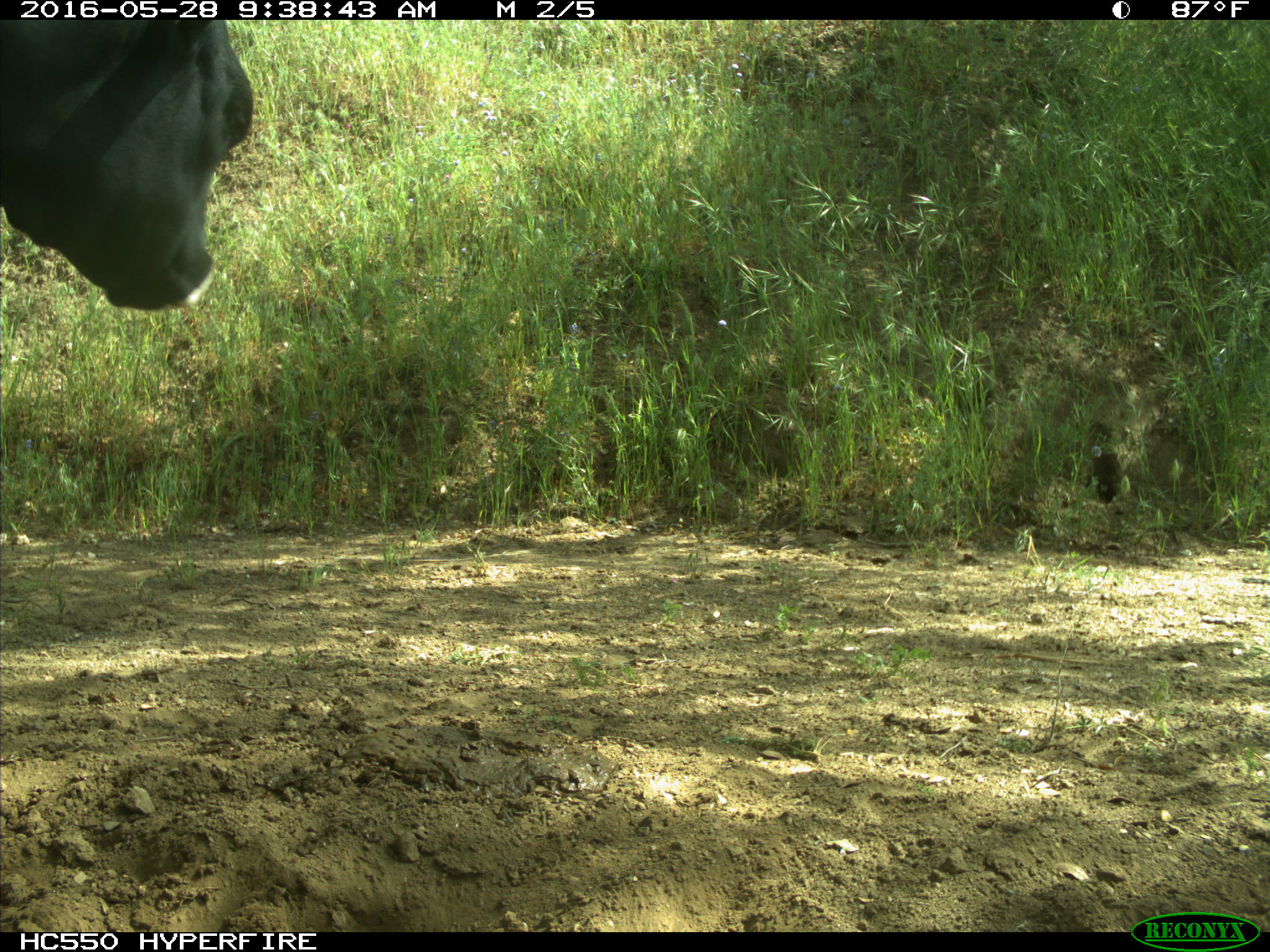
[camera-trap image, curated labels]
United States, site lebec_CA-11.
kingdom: Animalia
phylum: Chordata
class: Mammalia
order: Artiodactyla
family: Bovidae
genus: Bos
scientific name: Bos taurus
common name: domestic cow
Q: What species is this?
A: Bos taurus (domestic cow).